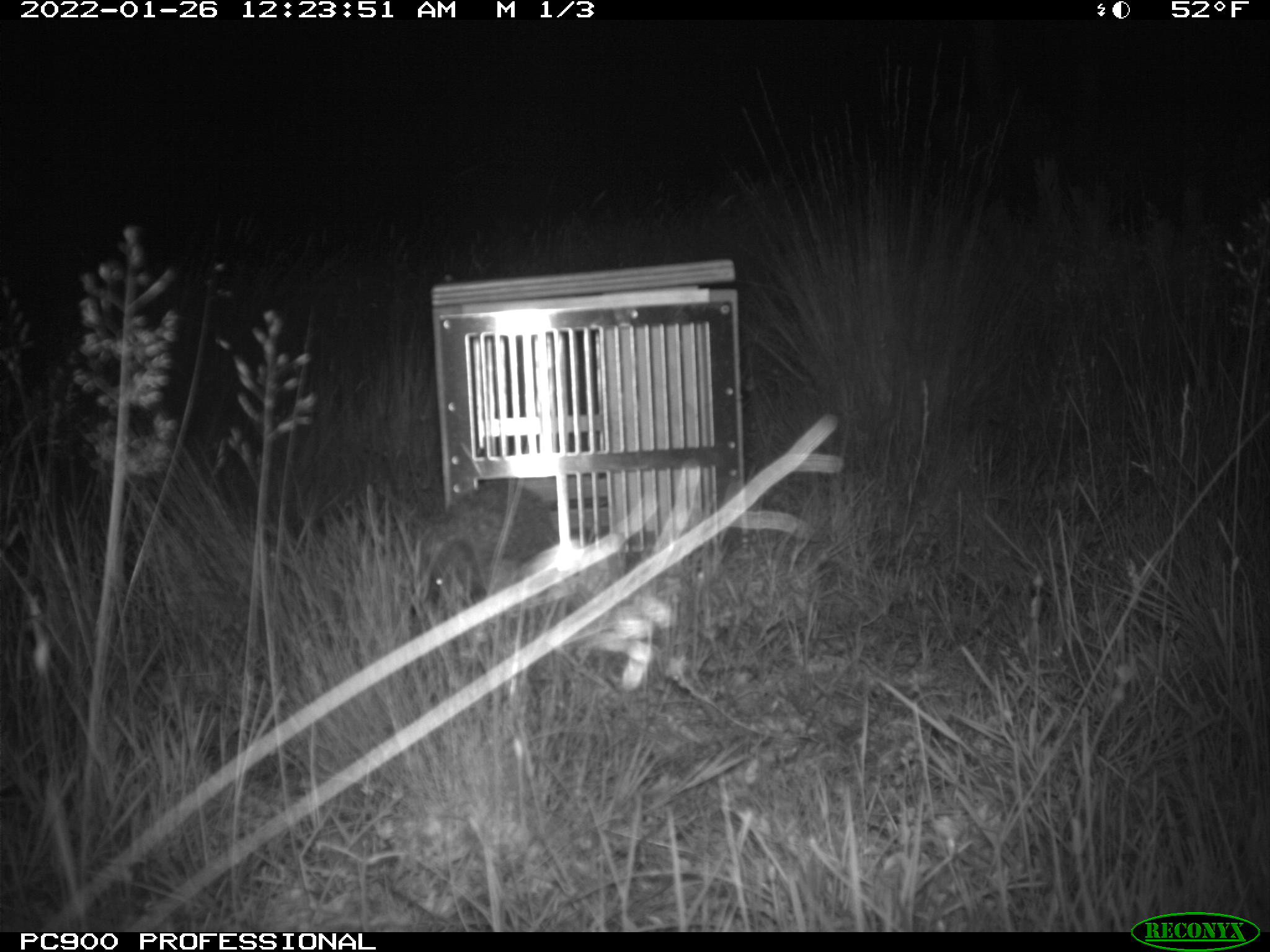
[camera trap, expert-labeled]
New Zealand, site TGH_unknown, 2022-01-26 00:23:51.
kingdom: Animalia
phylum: Chordata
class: Mammalia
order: Eulipotyphla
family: Erinaceidae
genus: Erinaceus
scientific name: Erinaceus europaeus europaeus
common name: european hedgehog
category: hedgehog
Hedgehog (european hedgehog) (Erinaceus europaeus europaeus).